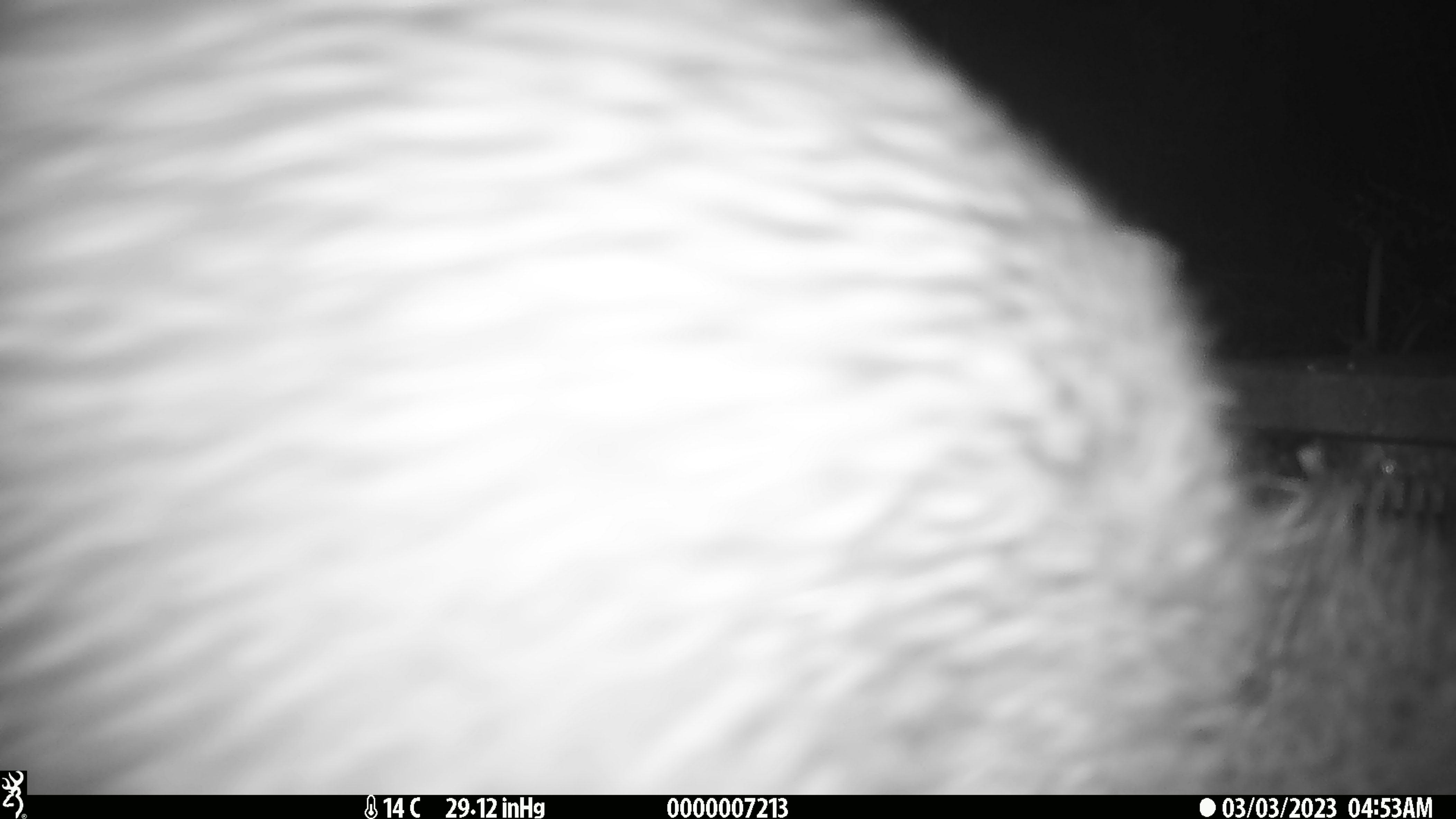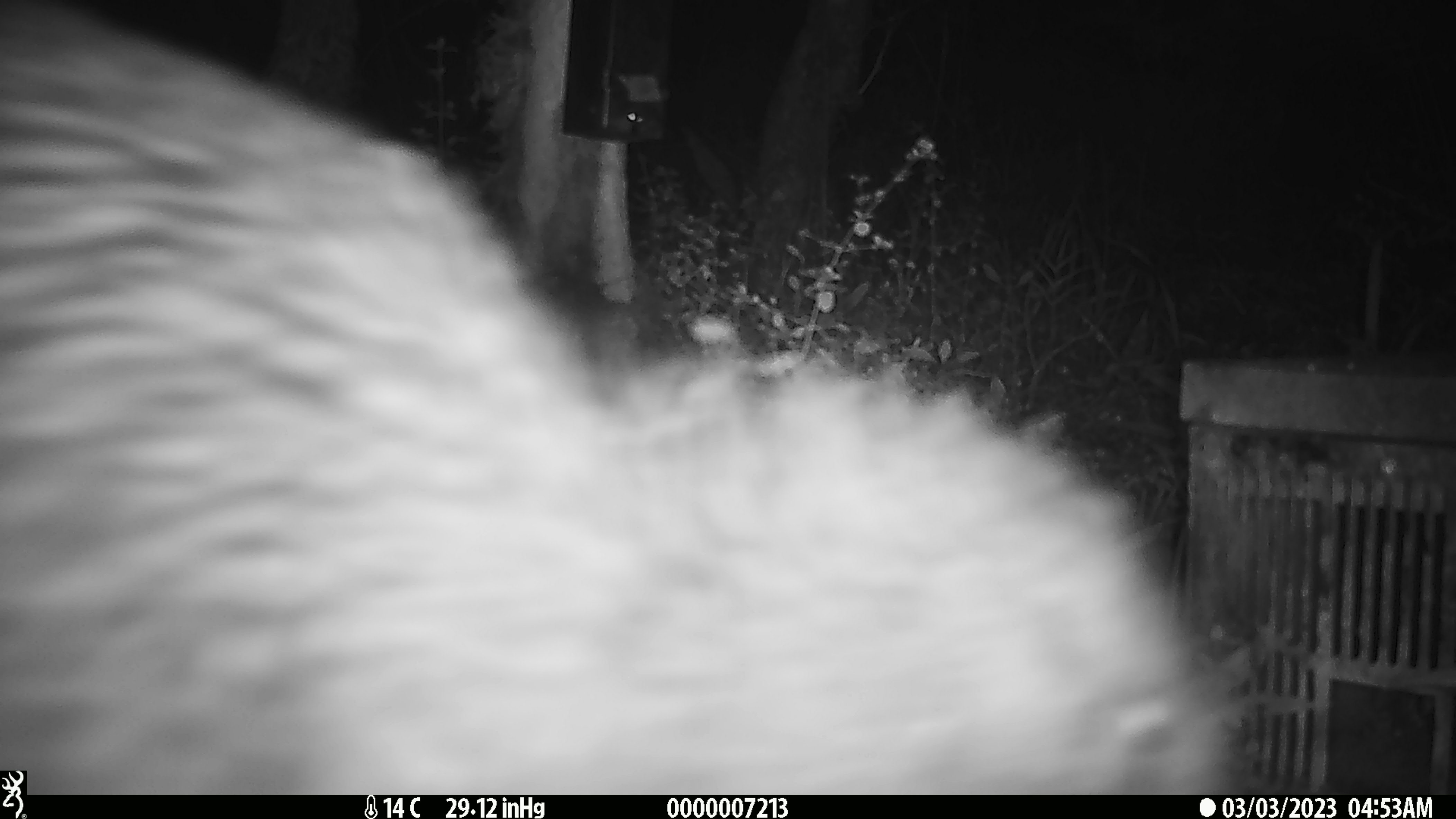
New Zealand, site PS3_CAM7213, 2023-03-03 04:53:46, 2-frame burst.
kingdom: Animalia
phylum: Chordata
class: Aves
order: Apterygiformes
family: Apterygidae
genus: Apteryx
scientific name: Apteryx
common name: kiwi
Kiwi (Apteryx).